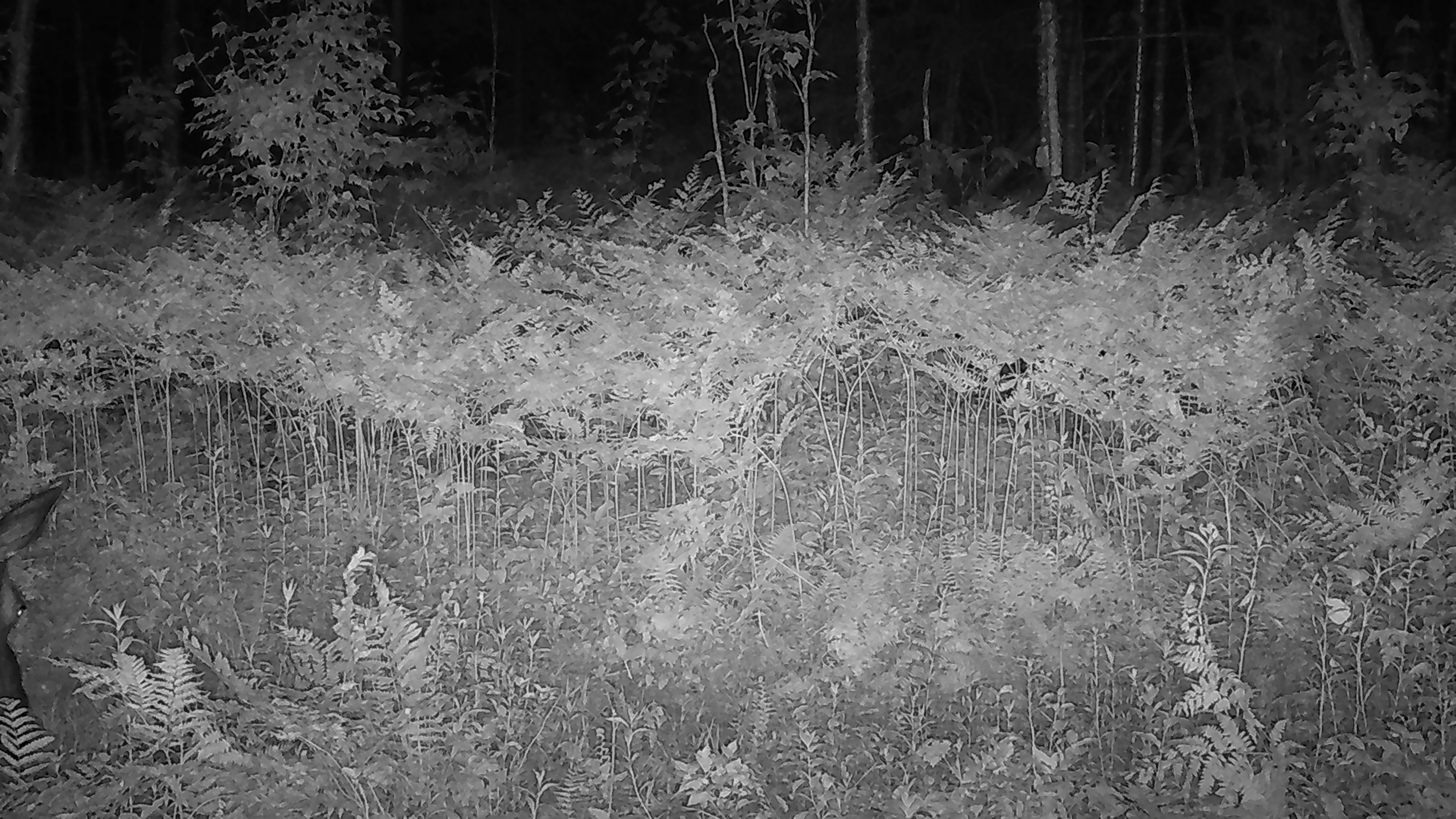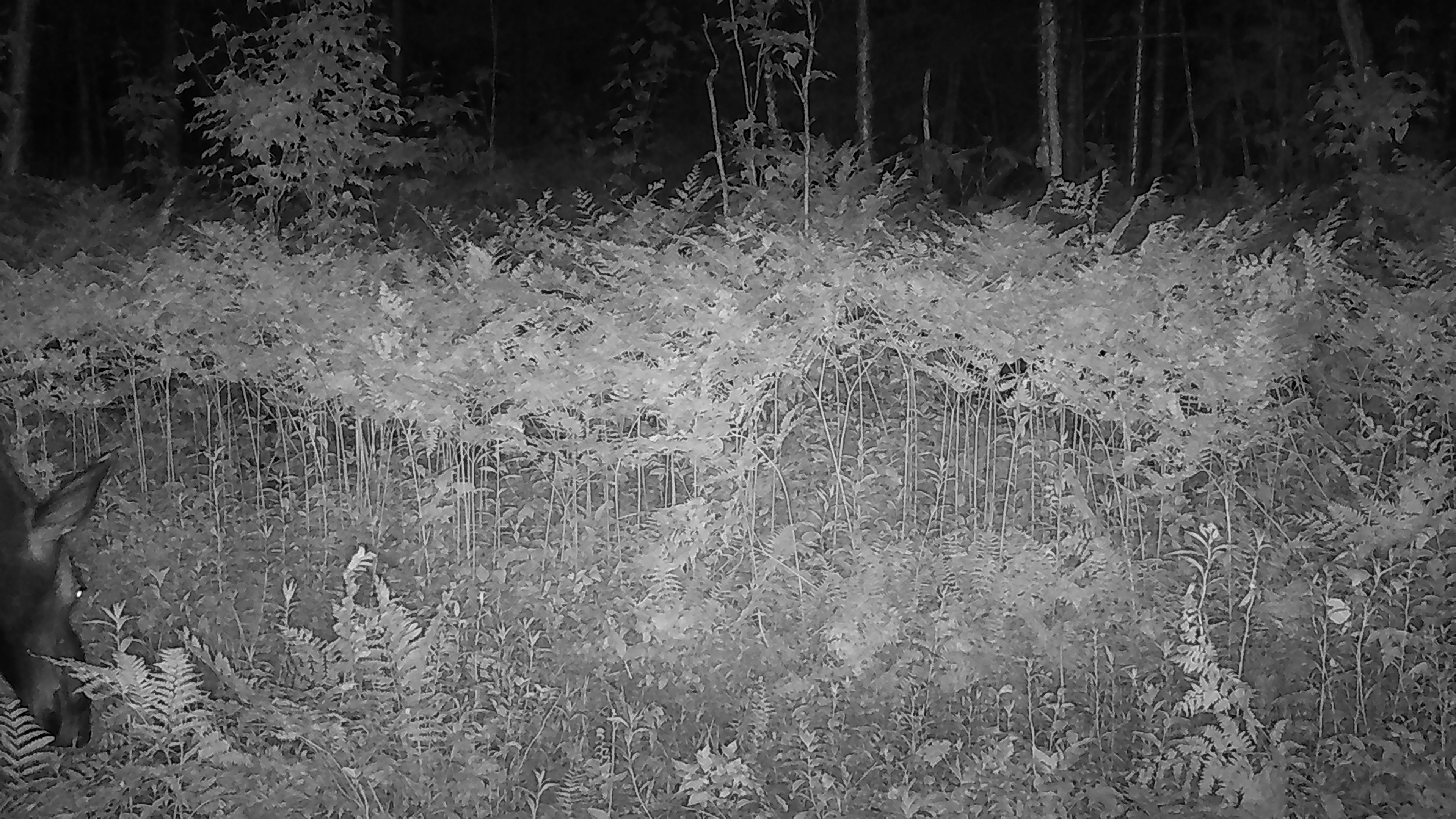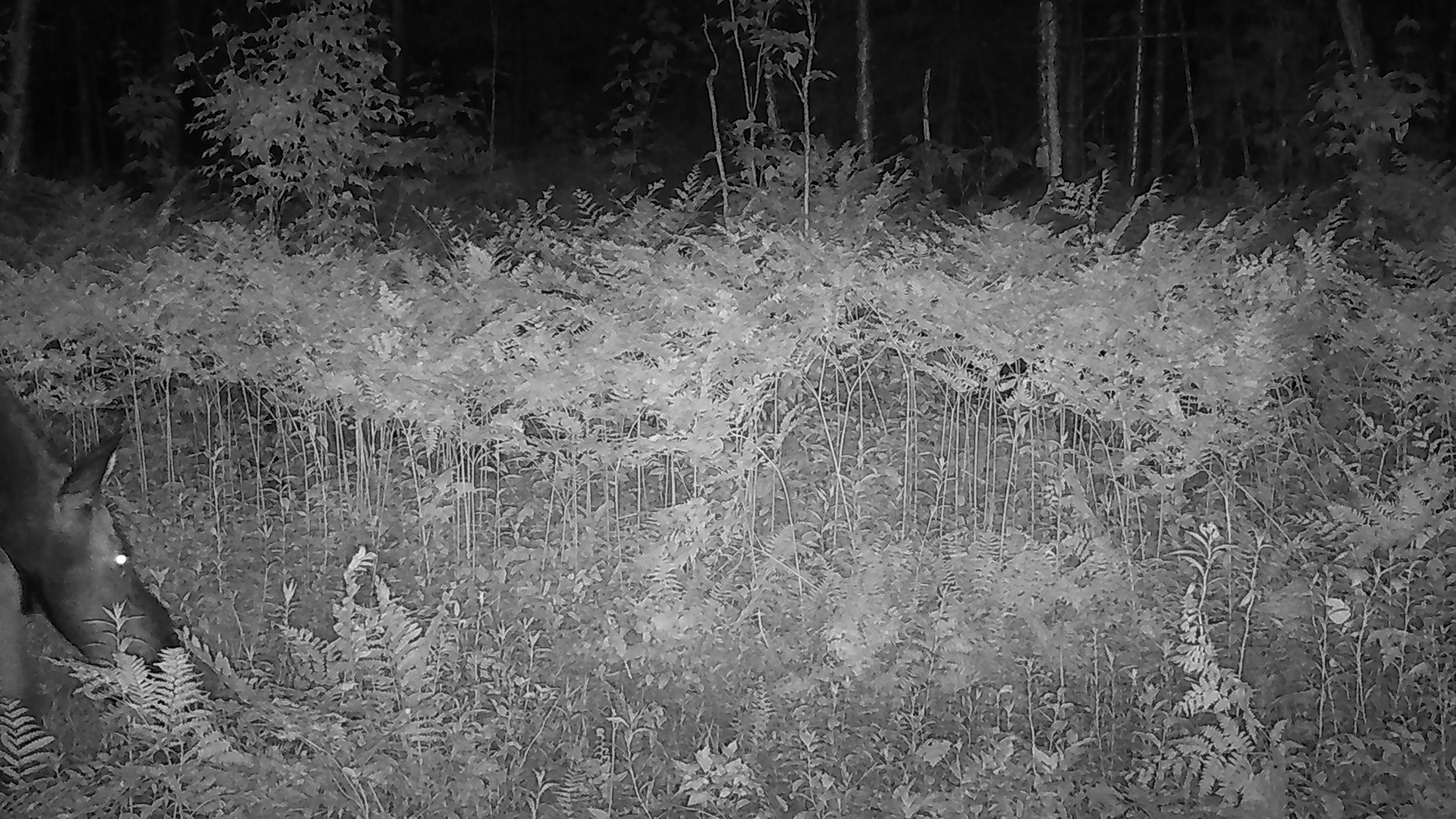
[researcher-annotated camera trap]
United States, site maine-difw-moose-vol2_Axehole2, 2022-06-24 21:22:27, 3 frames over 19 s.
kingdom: Animalia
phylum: Chordata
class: Mammalia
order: Artiodactyla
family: Cervidae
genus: Alces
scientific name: Alces alces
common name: moose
Moose (Alces alces).